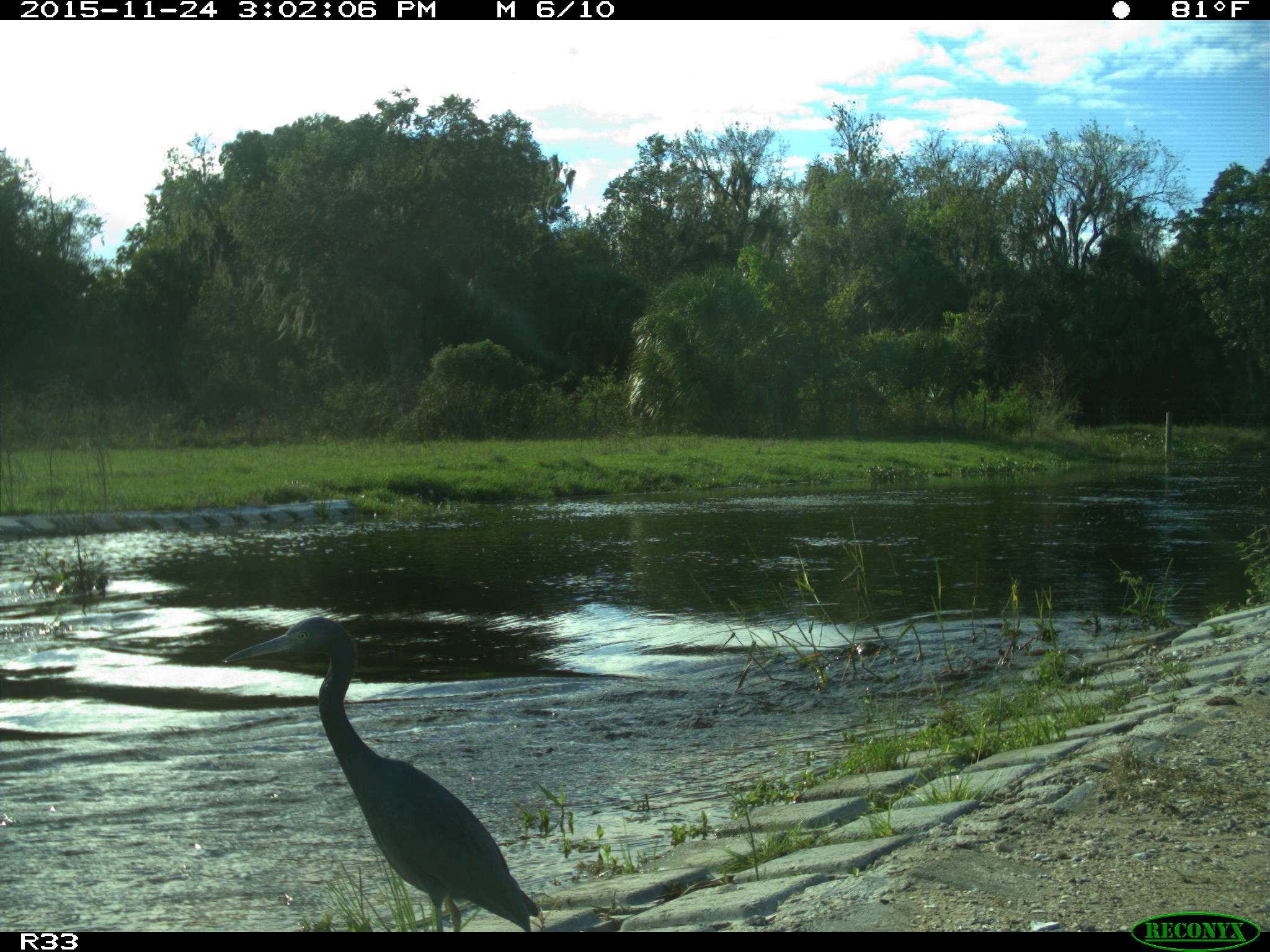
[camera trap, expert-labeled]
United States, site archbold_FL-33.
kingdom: Animalia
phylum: Chordata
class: Aves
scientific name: Aves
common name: birds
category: unidentified bird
Unidentified bird (birds) (Aves).